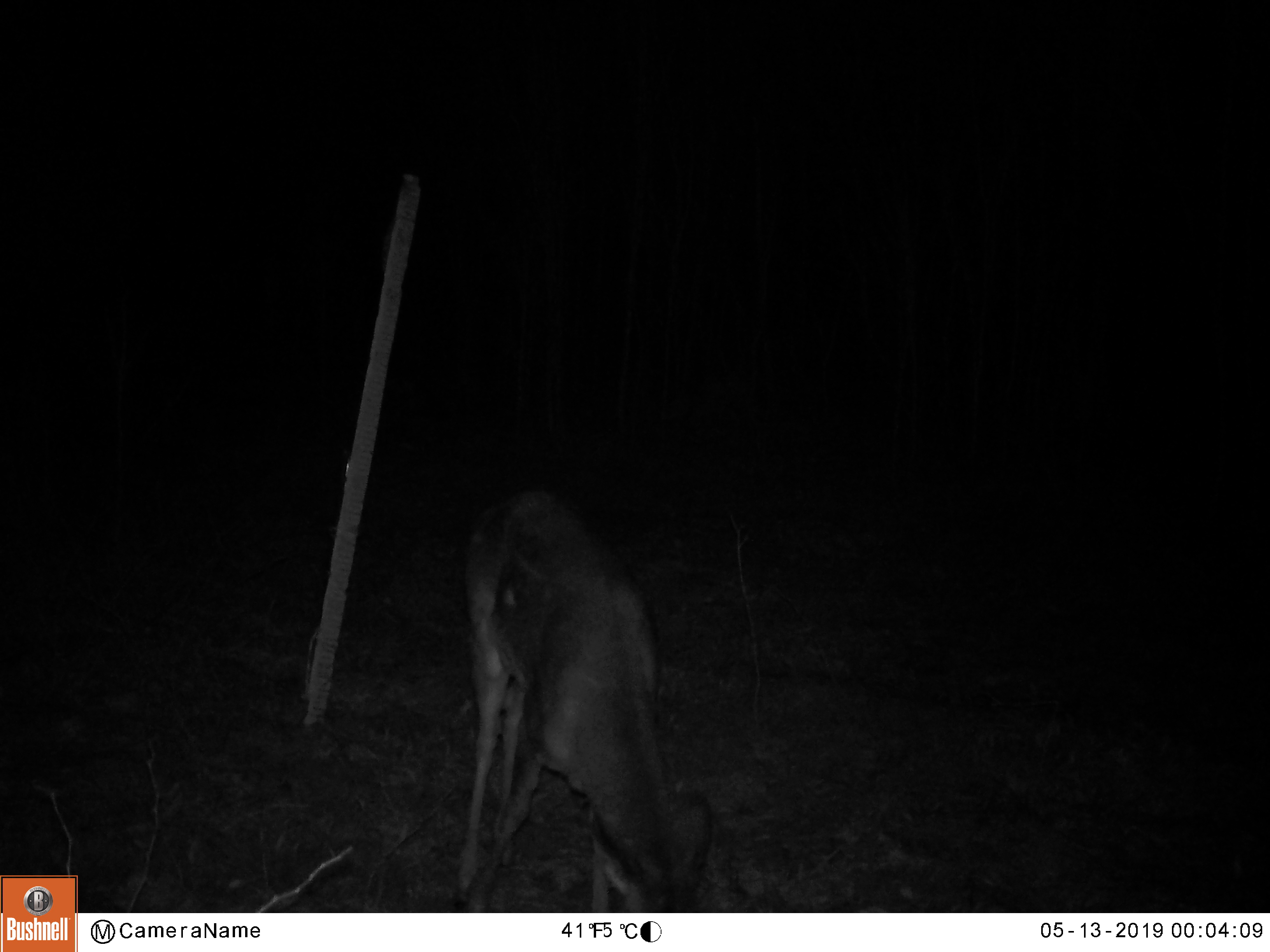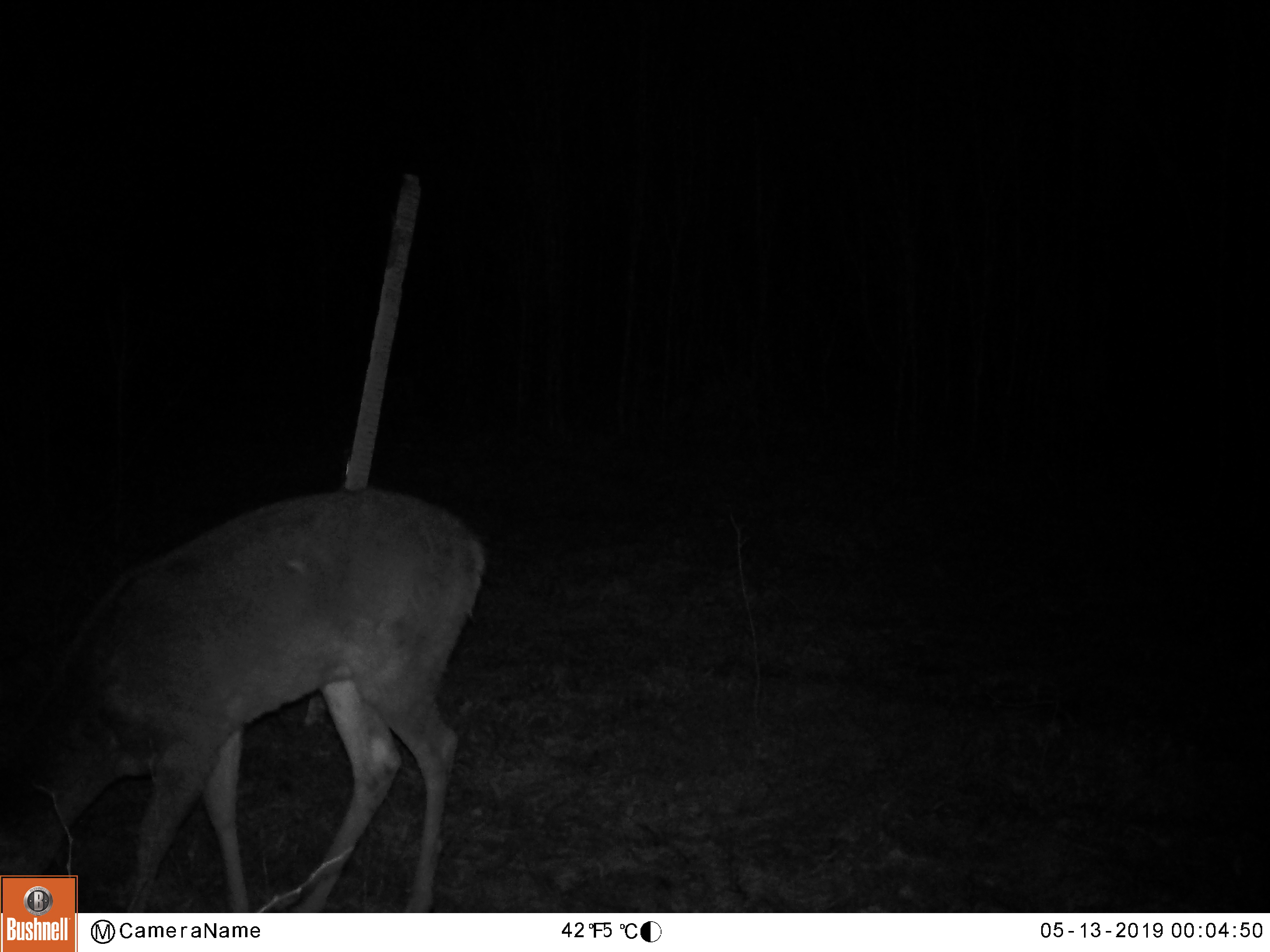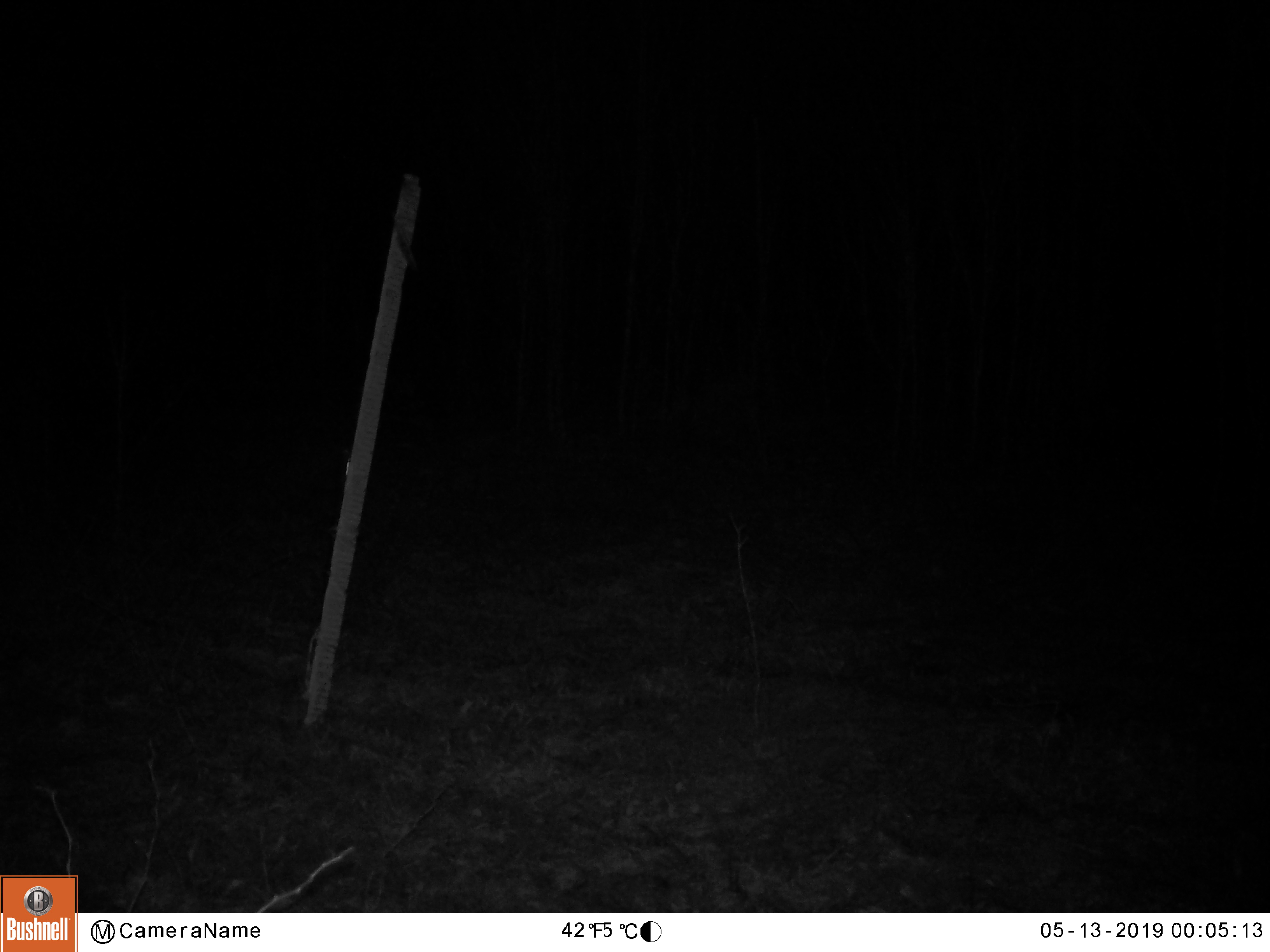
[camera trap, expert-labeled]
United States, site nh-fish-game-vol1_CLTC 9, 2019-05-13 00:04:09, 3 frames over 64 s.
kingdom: Animalia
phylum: Chordata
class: Mammalia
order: Artiodactyla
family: Cervidae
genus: Odocoileus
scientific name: Odocoileus virginianus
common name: white-tailed deer